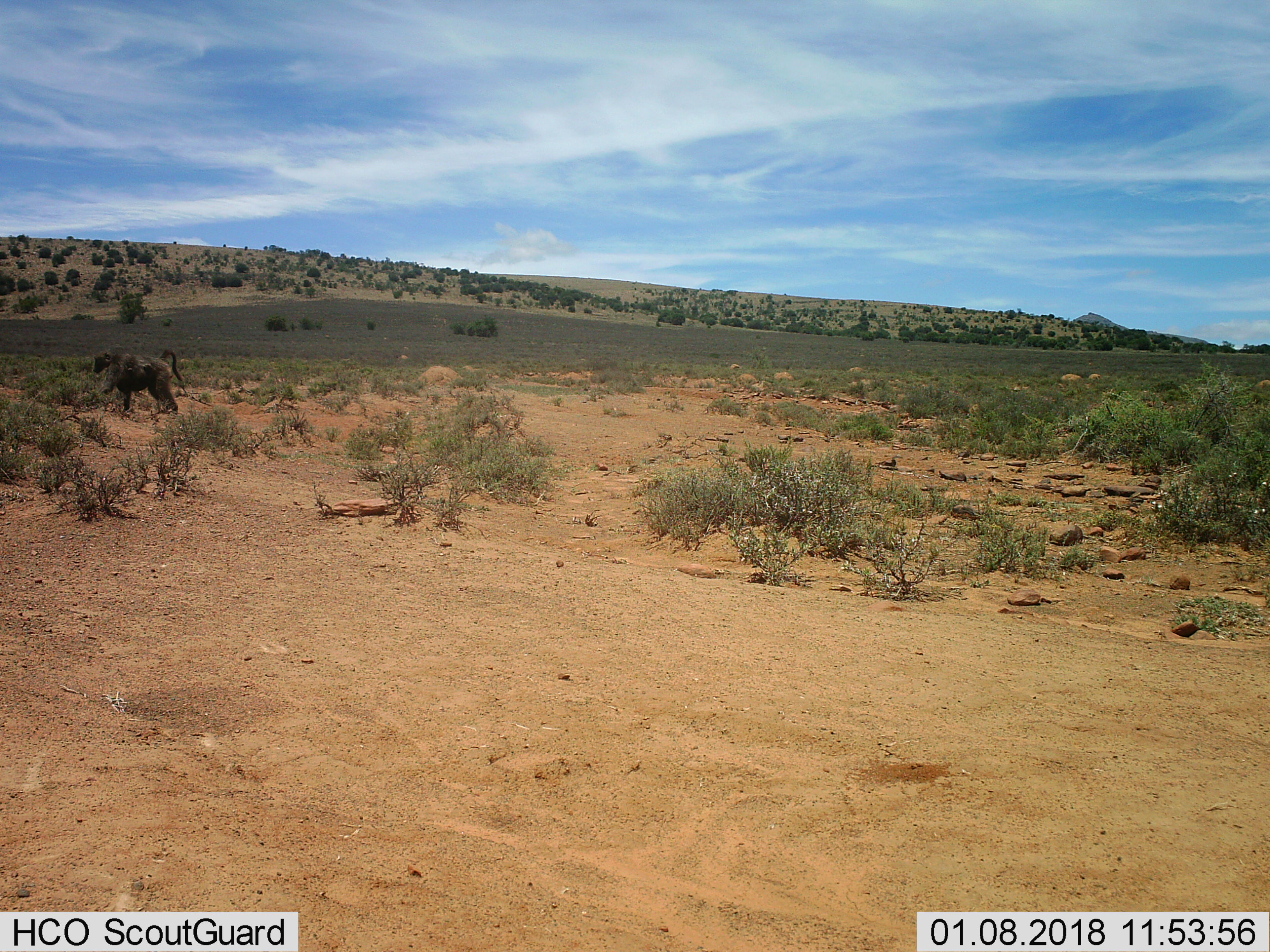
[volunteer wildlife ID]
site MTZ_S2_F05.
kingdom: Animalia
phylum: Chordata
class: Mammalia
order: Primates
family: Cercopithecidae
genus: Papio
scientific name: Papio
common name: baboon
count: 1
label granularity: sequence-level